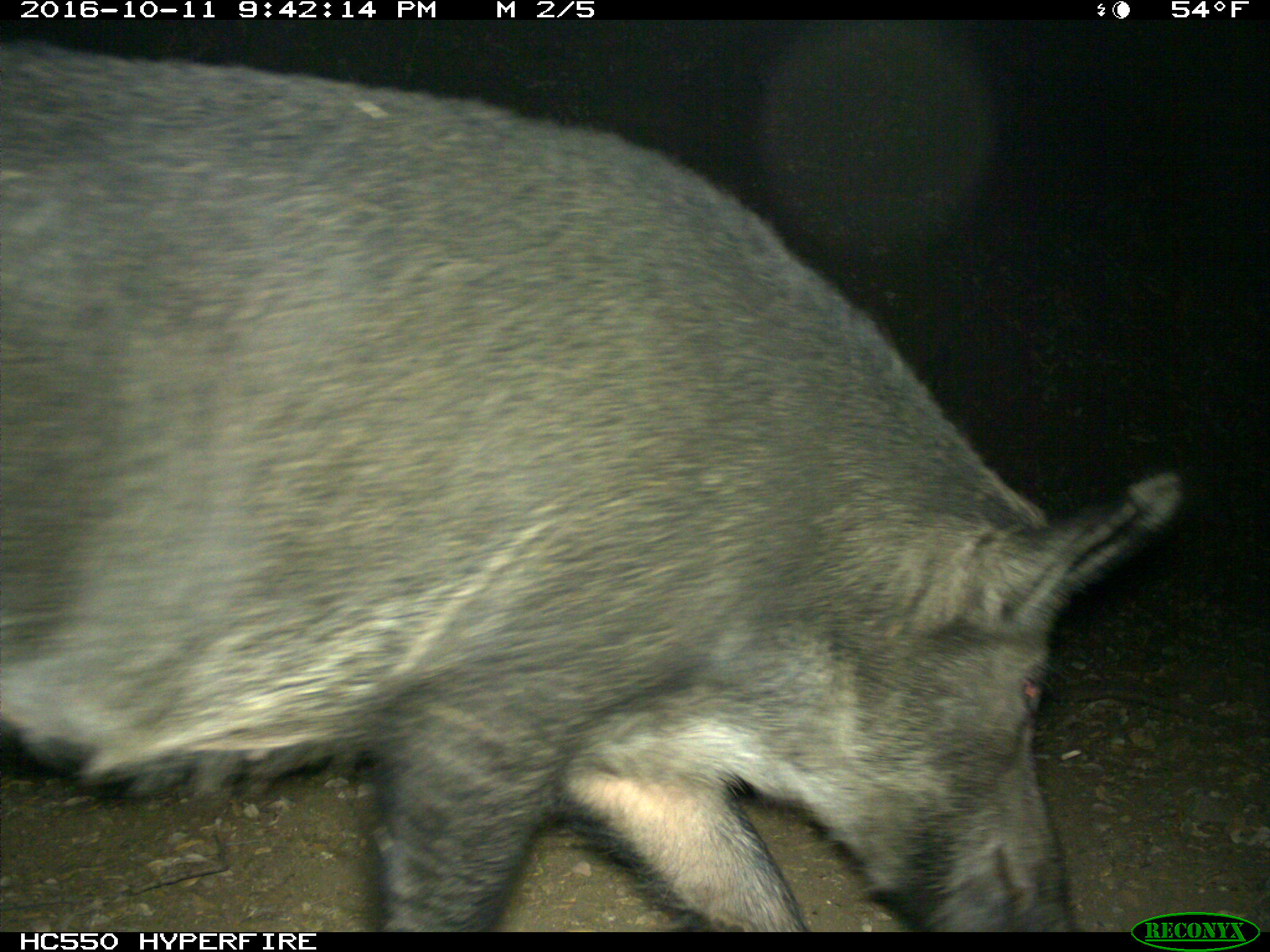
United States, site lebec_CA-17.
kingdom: Animalia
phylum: Chordata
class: Mammalia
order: Artiodactyla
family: Suidae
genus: Sus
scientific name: Sus scrofa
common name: wild boar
Sus scrofa (wild boar).